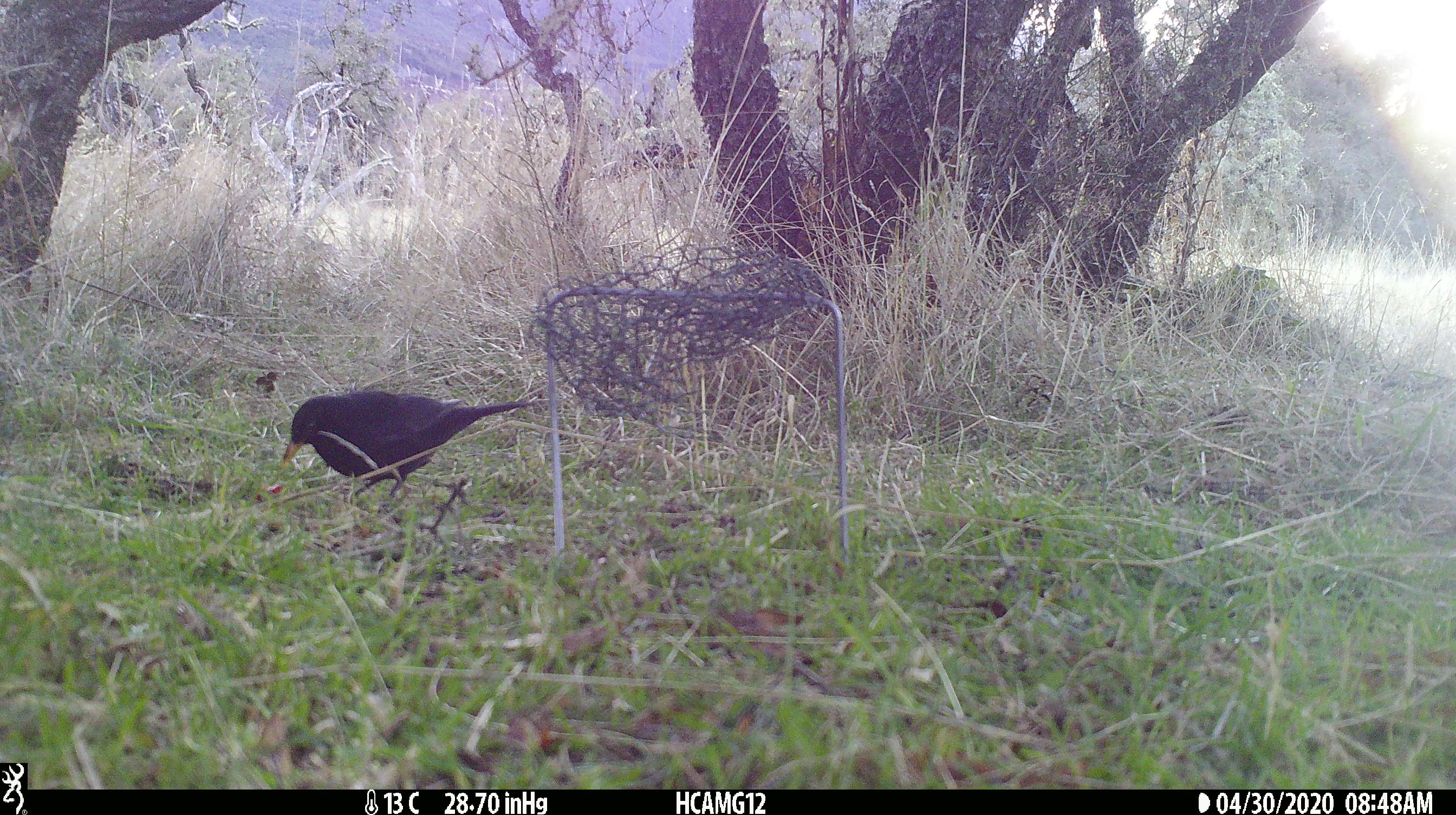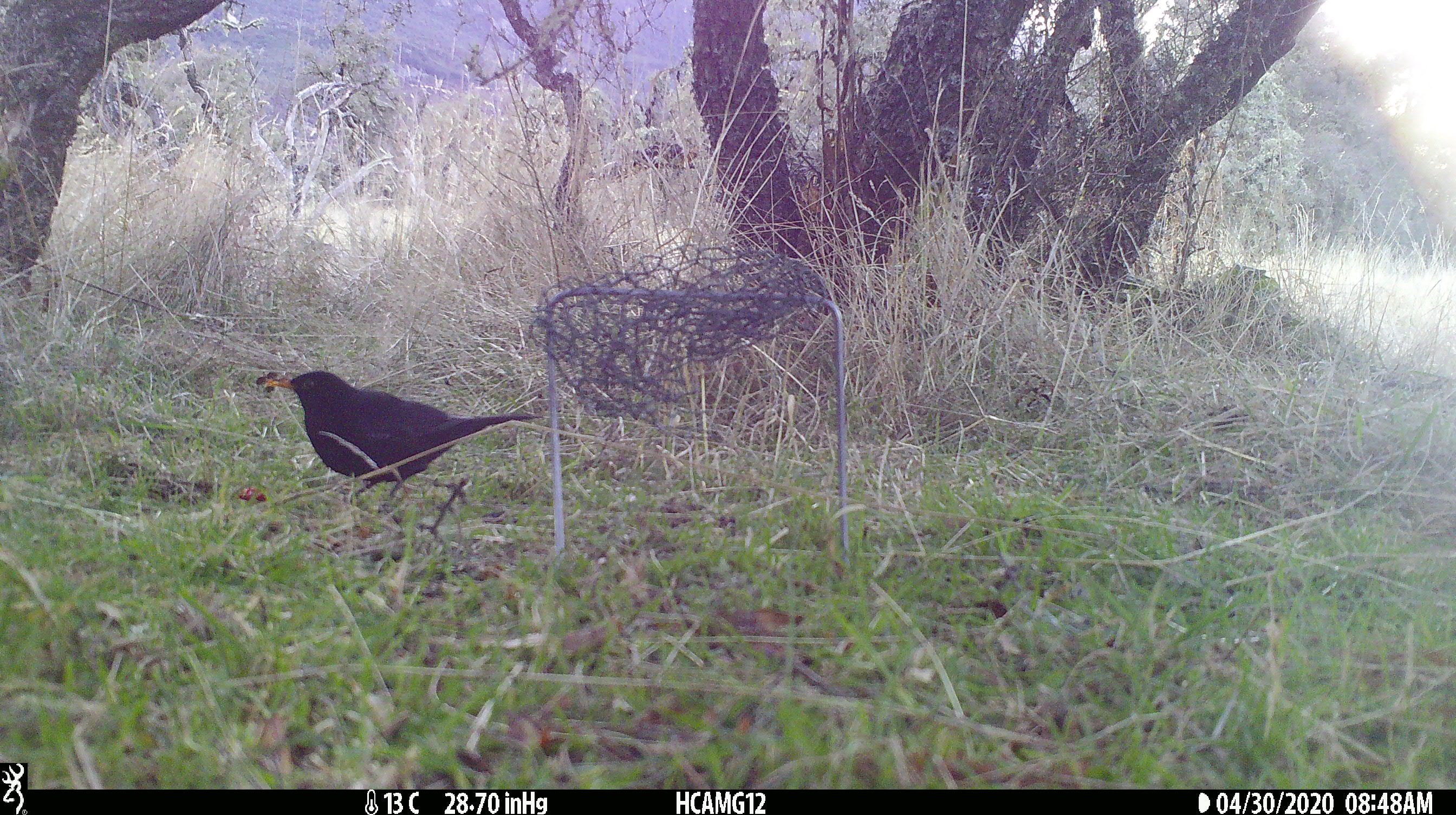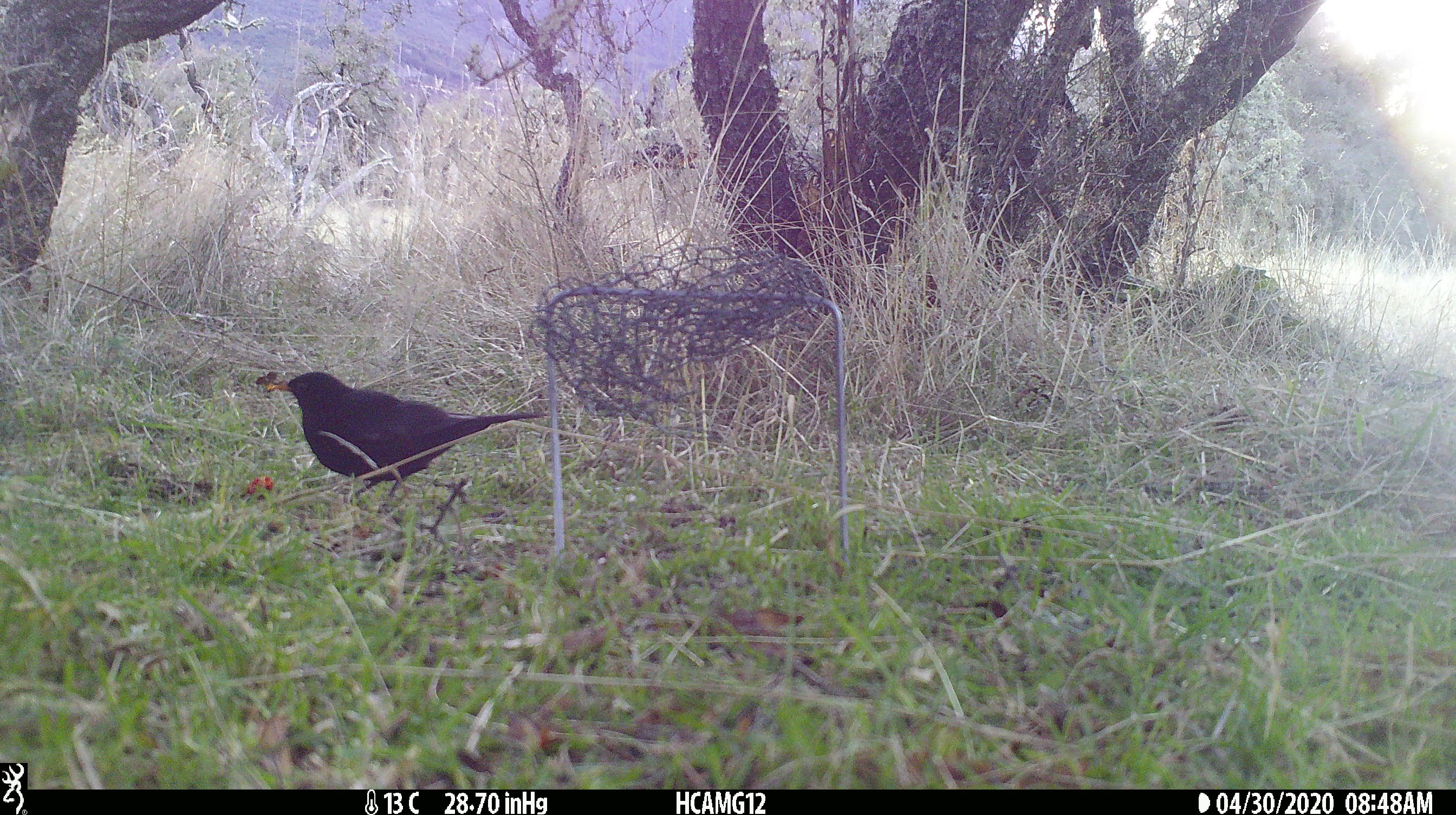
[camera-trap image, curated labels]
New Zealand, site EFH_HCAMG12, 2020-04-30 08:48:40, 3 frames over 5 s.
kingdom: Animalia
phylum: Chordata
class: Aves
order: Passeriformes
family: Turdidae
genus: Turdus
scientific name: Turdus merula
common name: eurasian blackbird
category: blackbird